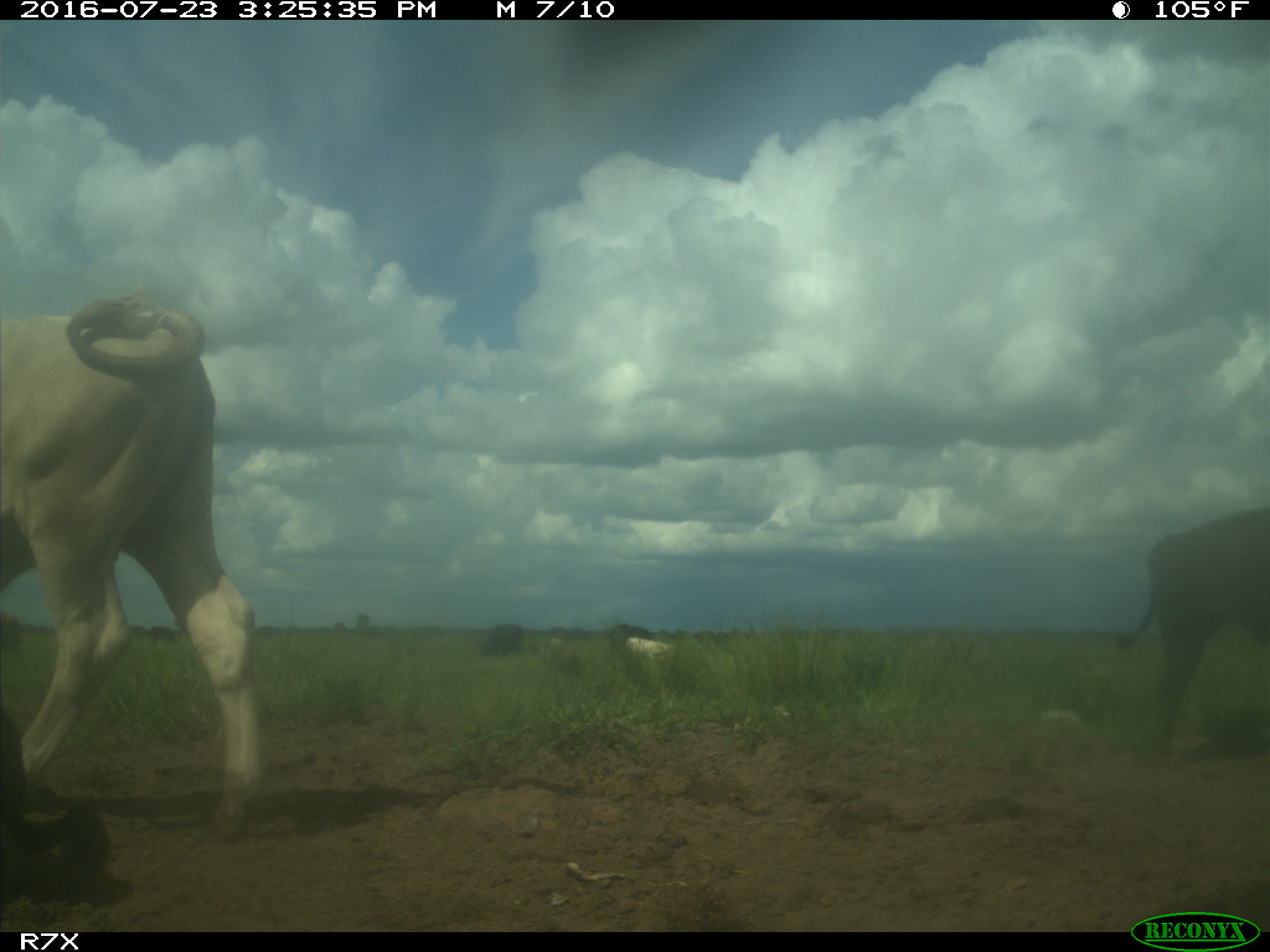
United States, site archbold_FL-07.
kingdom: Animalia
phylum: Chordata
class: Mammalia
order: Artiodactyla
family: Bovidae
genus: Bos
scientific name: Bos taurus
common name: domestic cow